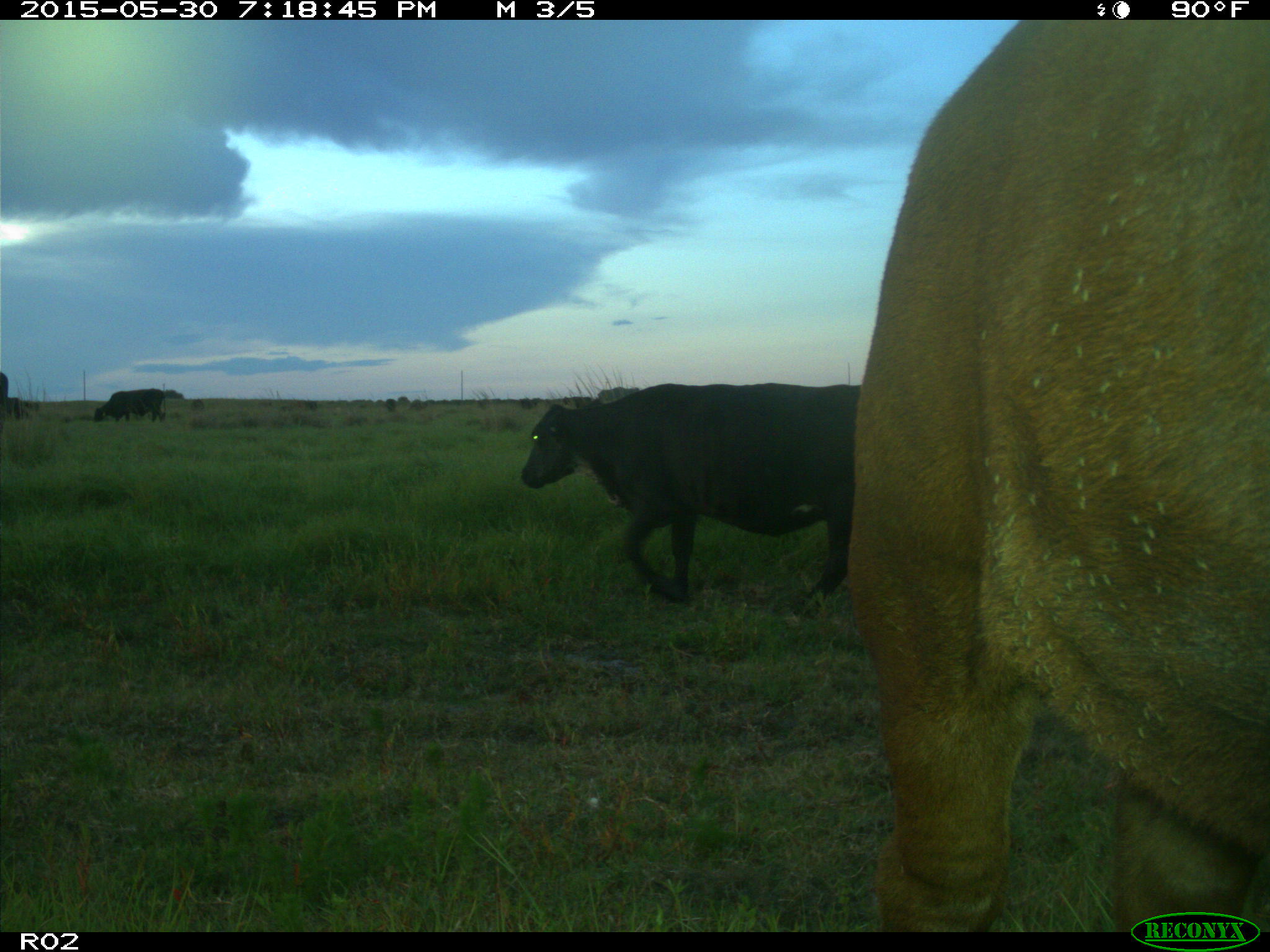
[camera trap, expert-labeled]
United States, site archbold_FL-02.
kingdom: Animalia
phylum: Chordata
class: Mammalia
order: Artiodactyla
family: Bovidae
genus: Bos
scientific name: Bos taurus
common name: domestic cow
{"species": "Bos taurus (domestic cow)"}